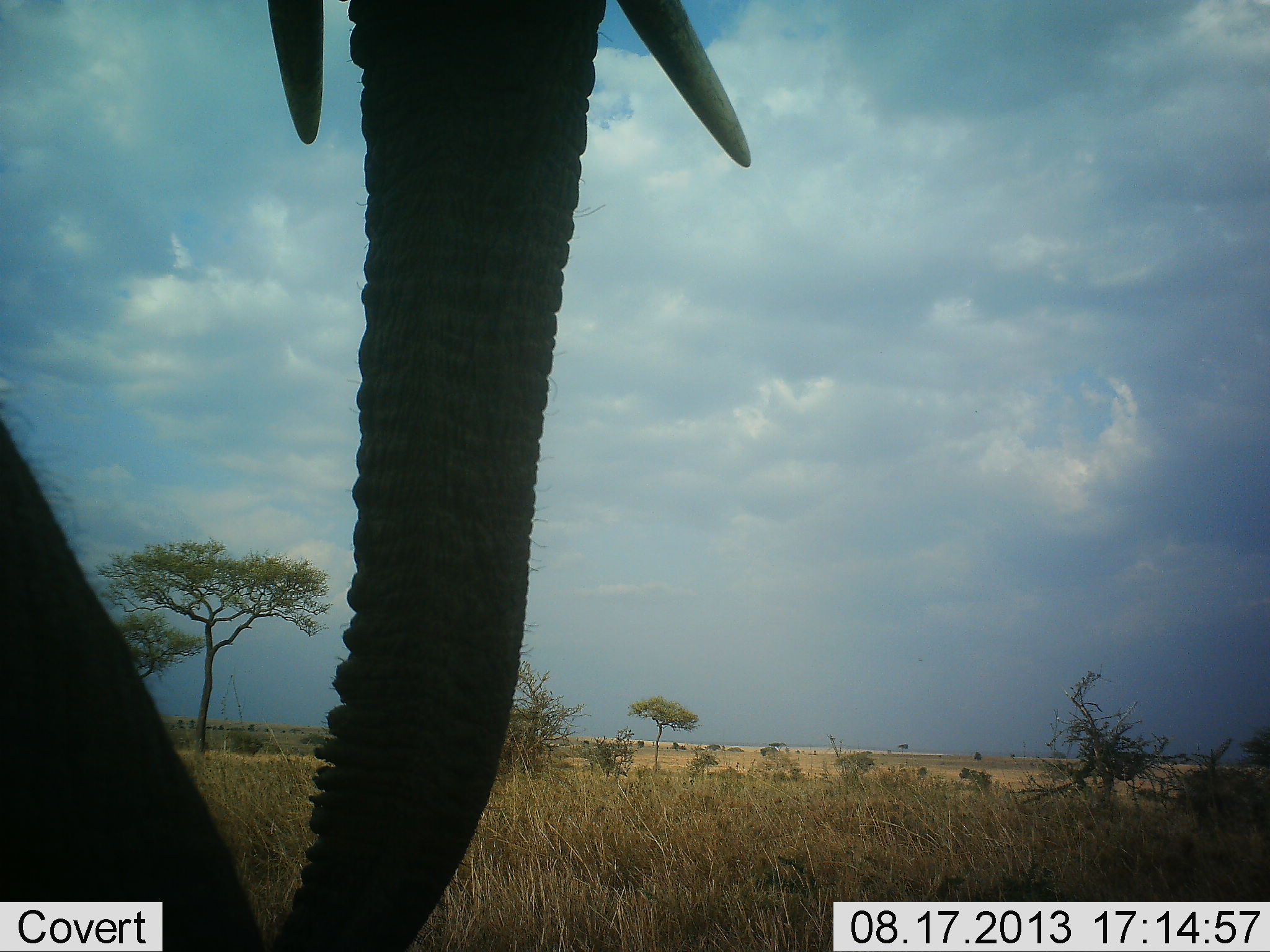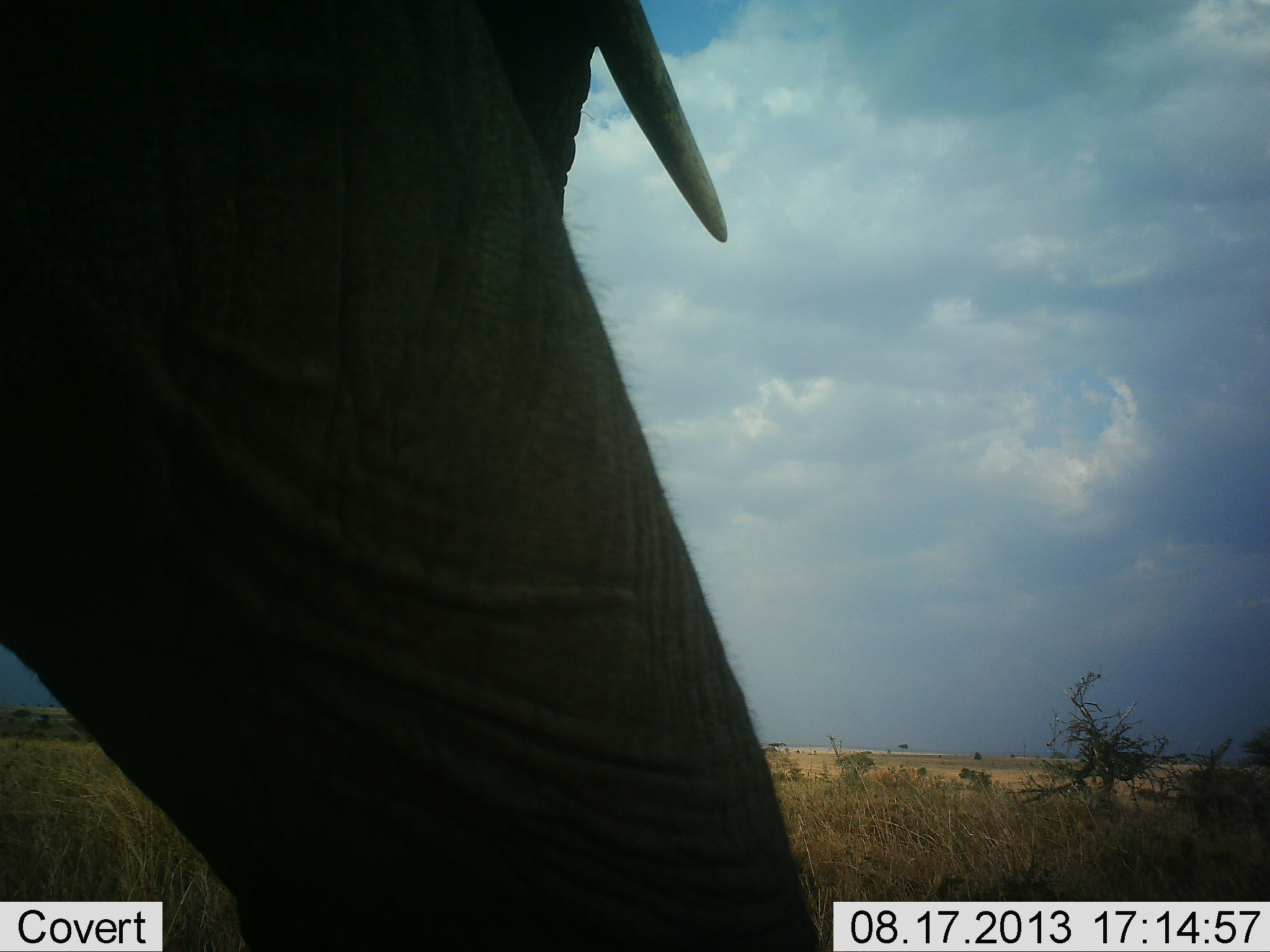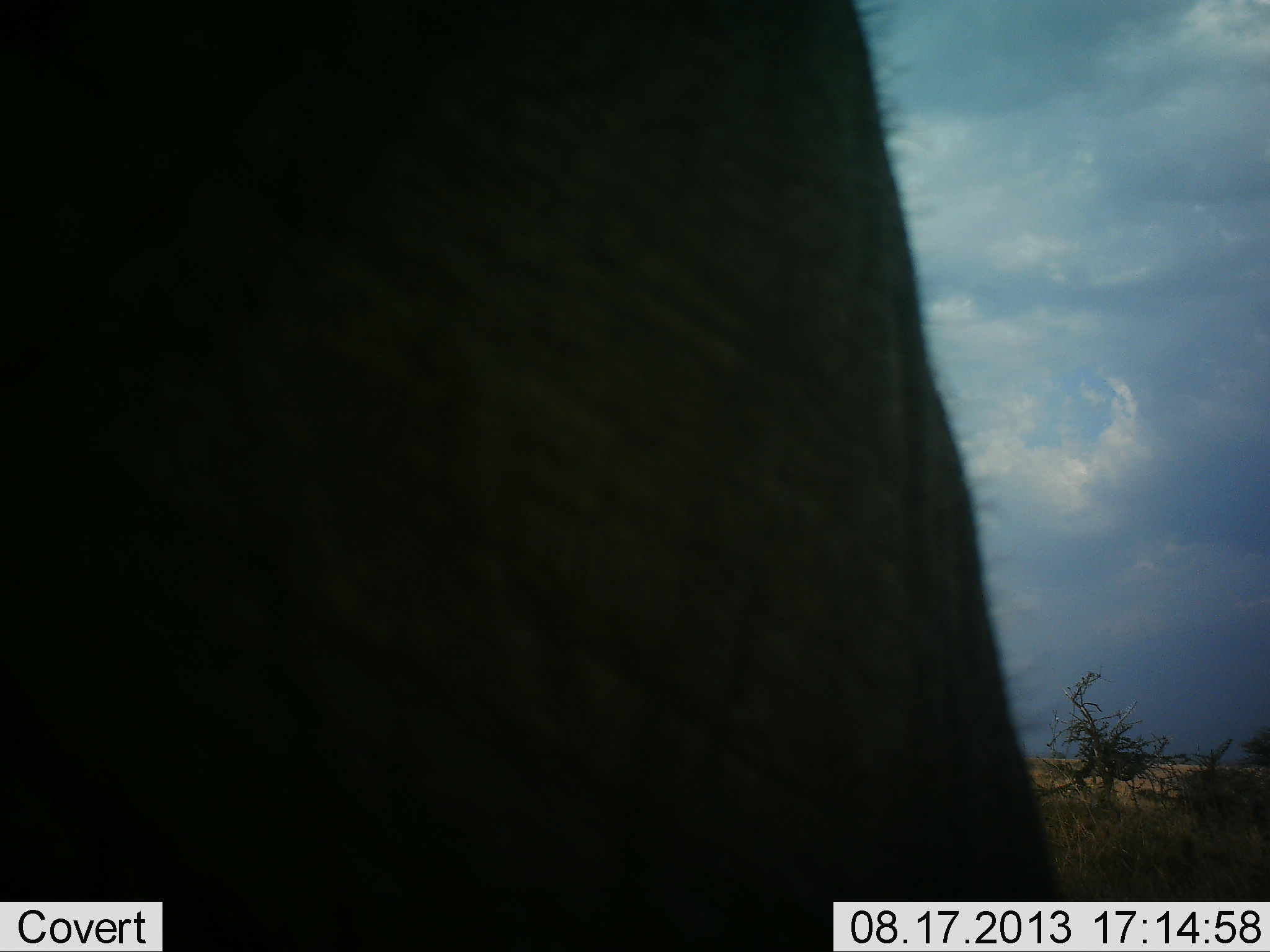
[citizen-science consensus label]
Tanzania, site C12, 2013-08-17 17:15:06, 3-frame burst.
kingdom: Animalia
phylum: Chordata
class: Mammalia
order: Proboscidea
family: Elephantidae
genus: Loxodonta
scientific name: Loxodonta africana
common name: african bush elephant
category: elephant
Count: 1.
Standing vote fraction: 20%.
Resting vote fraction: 0%.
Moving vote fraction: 80%.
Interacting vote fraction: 0%.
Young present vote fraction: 0%.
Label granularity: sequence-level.